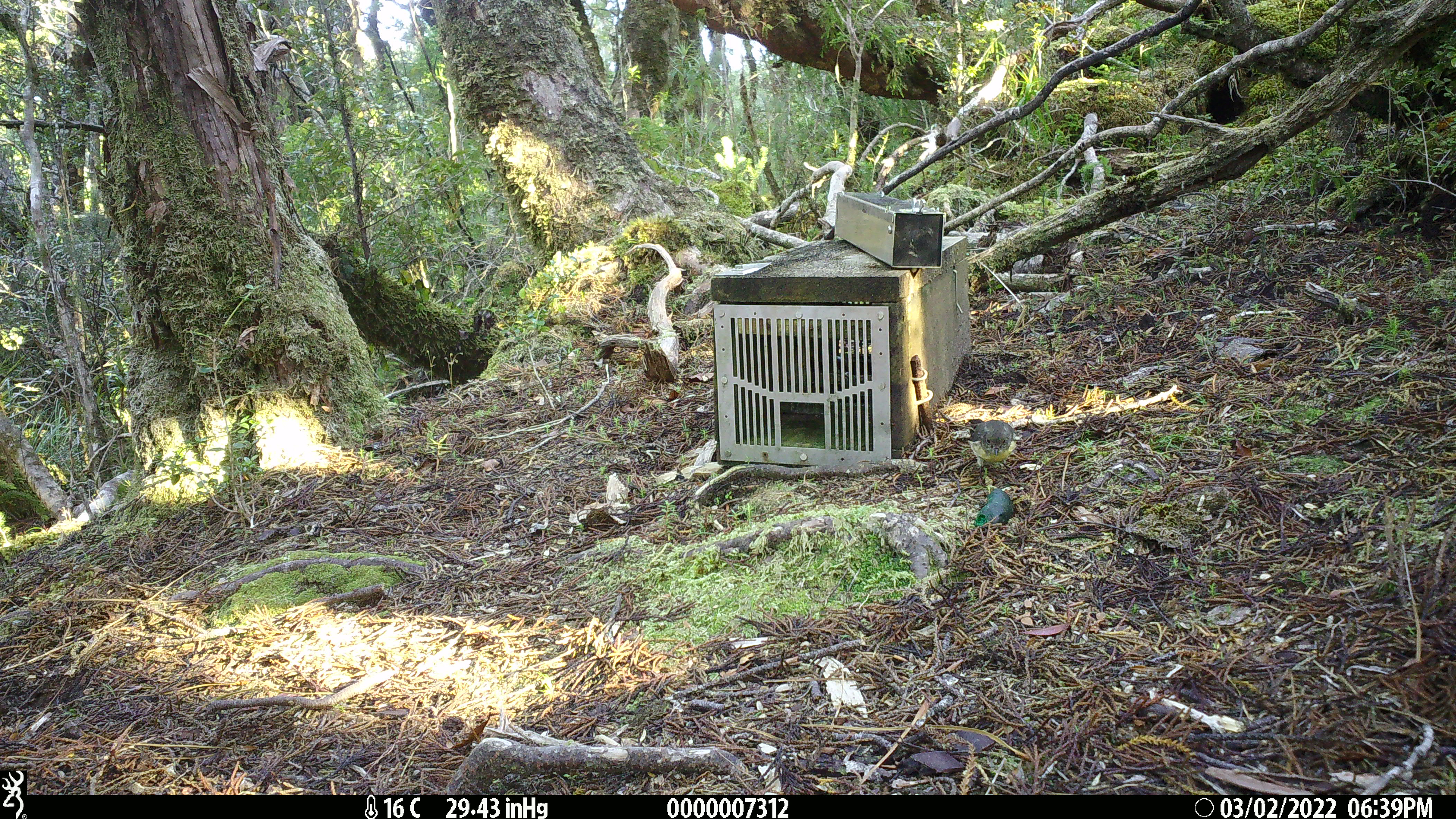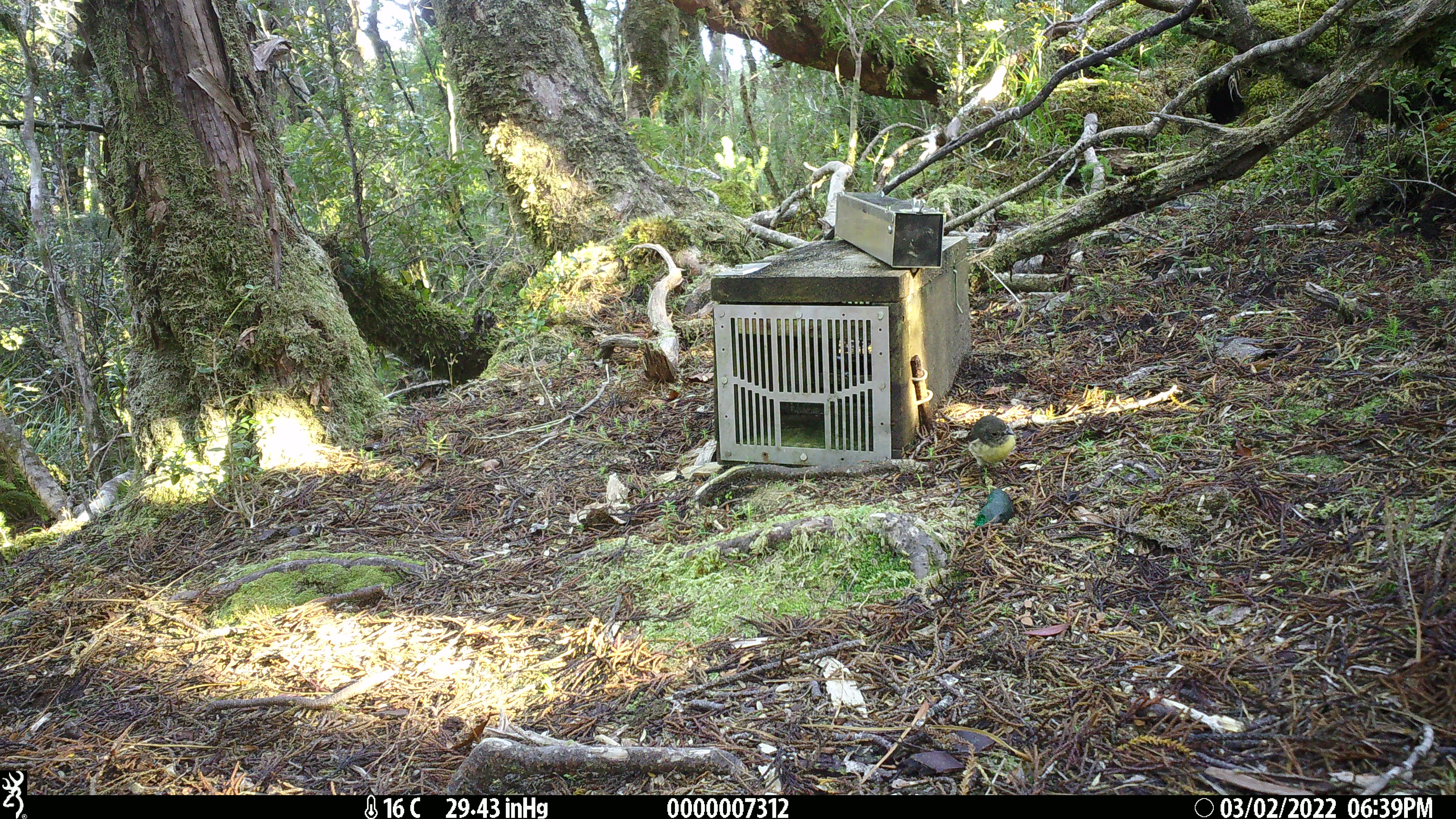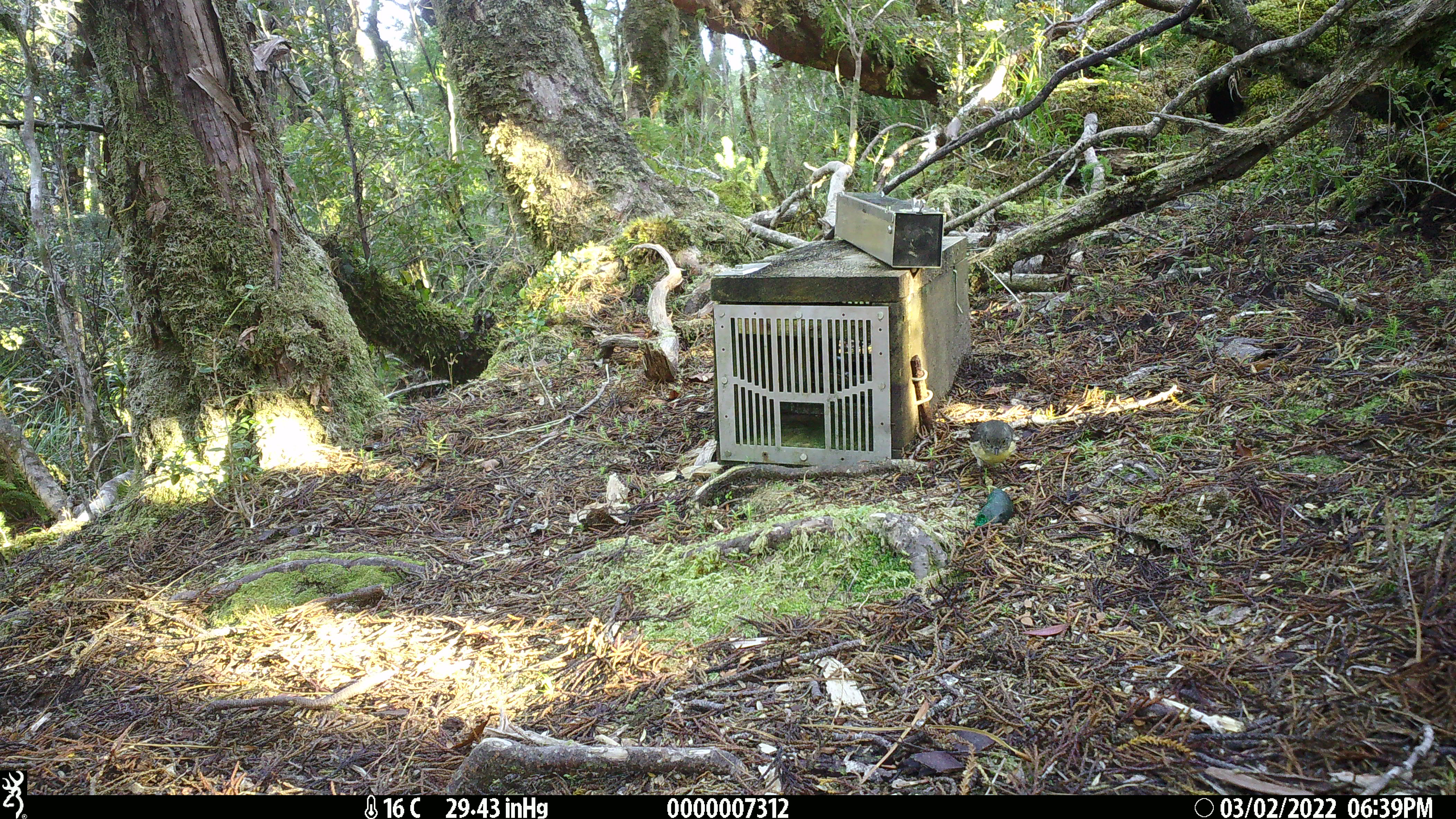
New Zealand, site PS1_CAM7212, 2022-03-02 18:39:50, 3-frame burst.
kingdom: Animalia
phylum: Chordata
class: Aves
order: Passeriformes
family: Petroicidae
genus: Petroica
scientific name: Petroica macrocephala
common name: tomtit